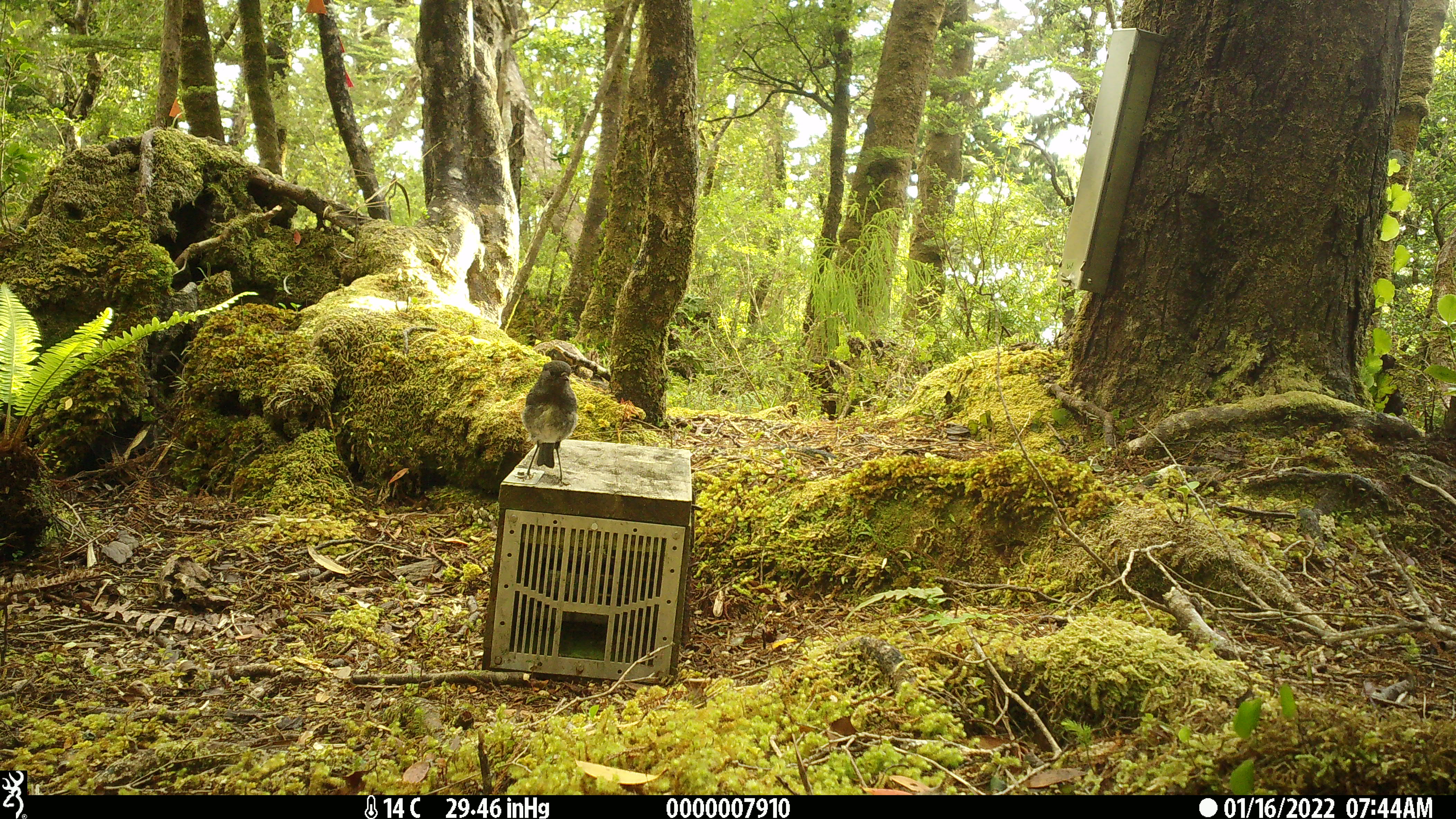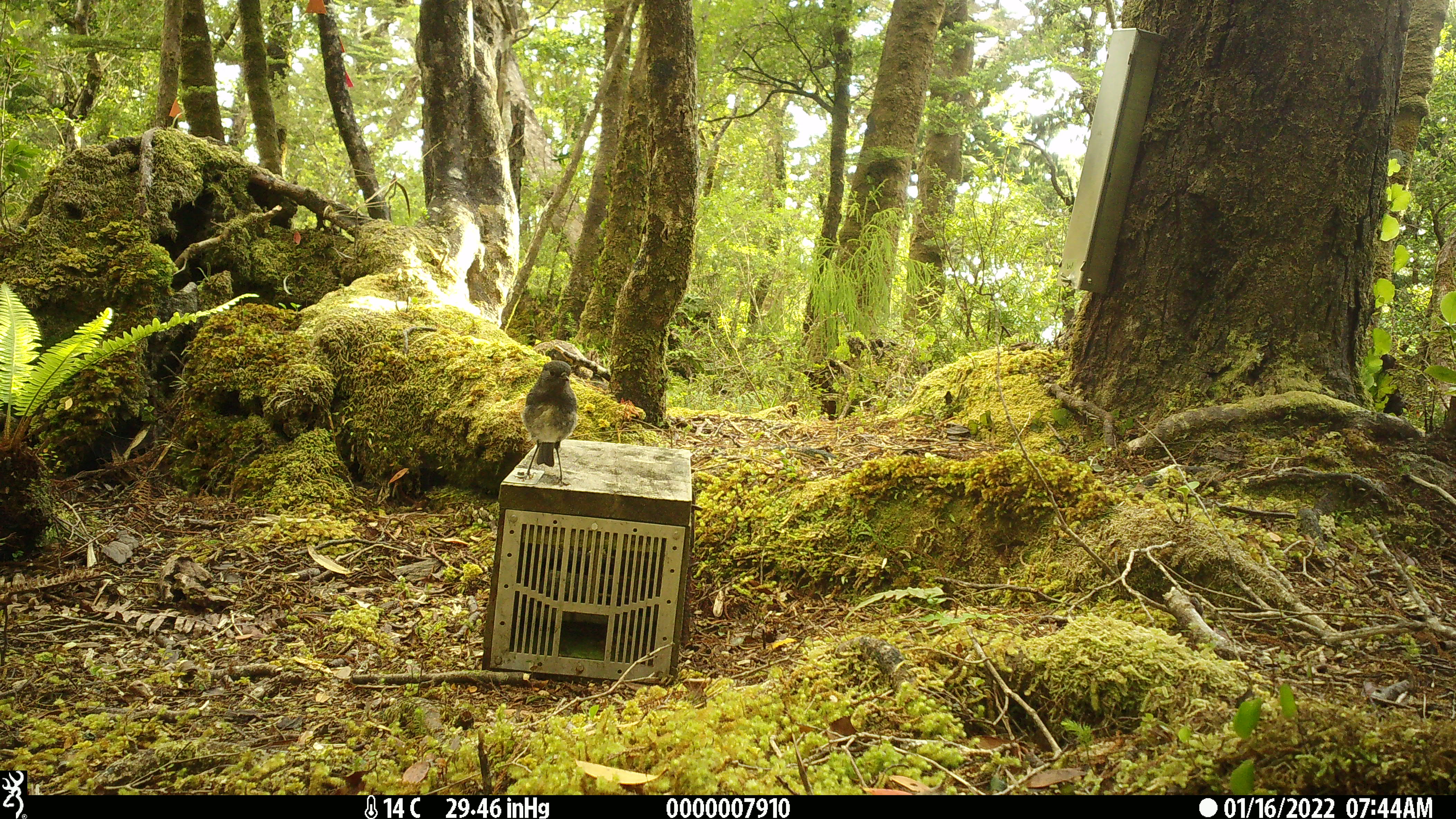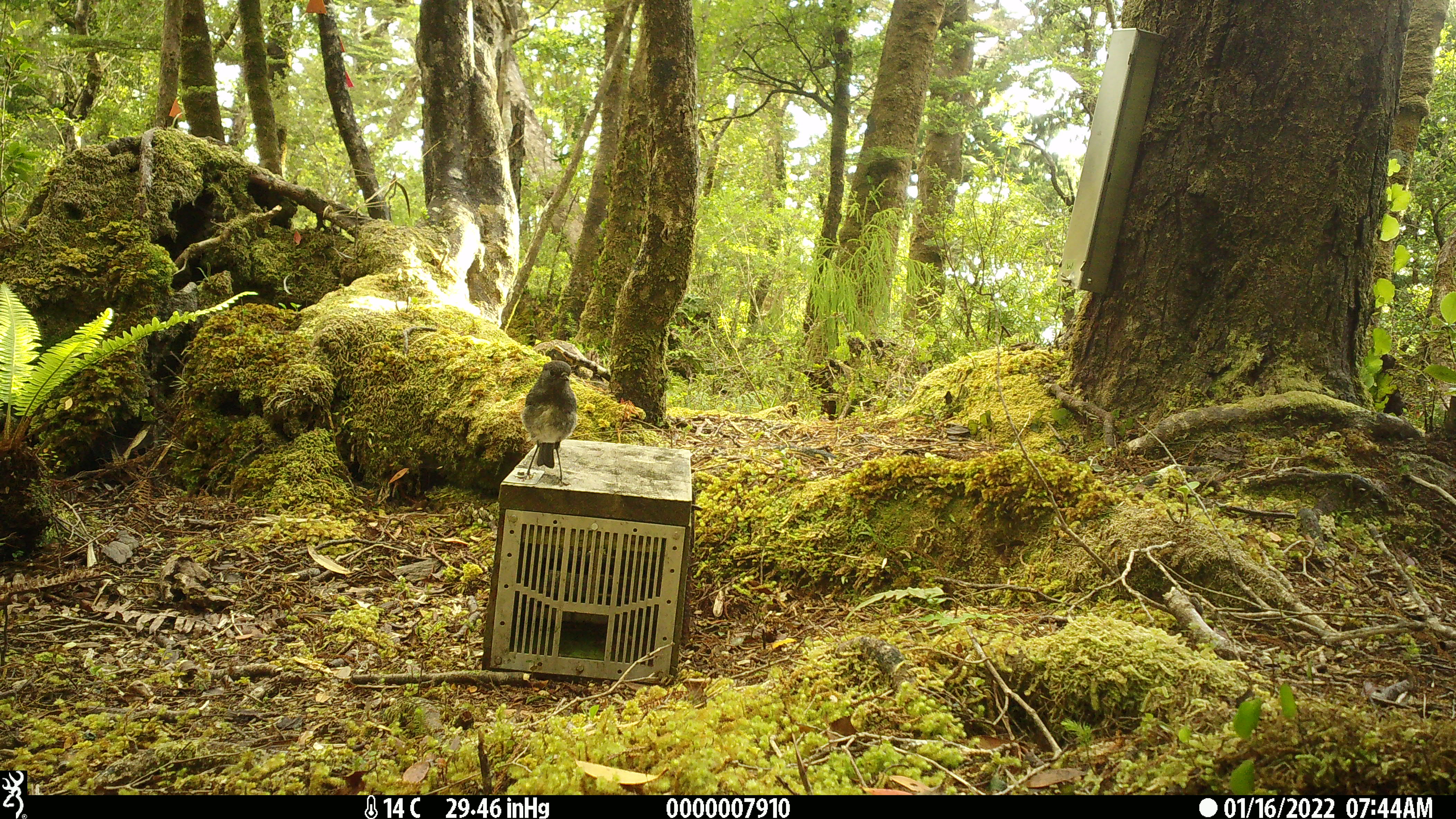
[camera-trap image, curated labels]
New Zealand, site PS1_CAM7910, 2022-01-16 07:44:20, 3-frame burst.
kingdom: Animalia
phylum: Chordata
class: Aves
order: Passeriformes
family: Petroicidae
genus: Petroica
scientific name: Petroica australis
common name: new zealand robin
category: robin